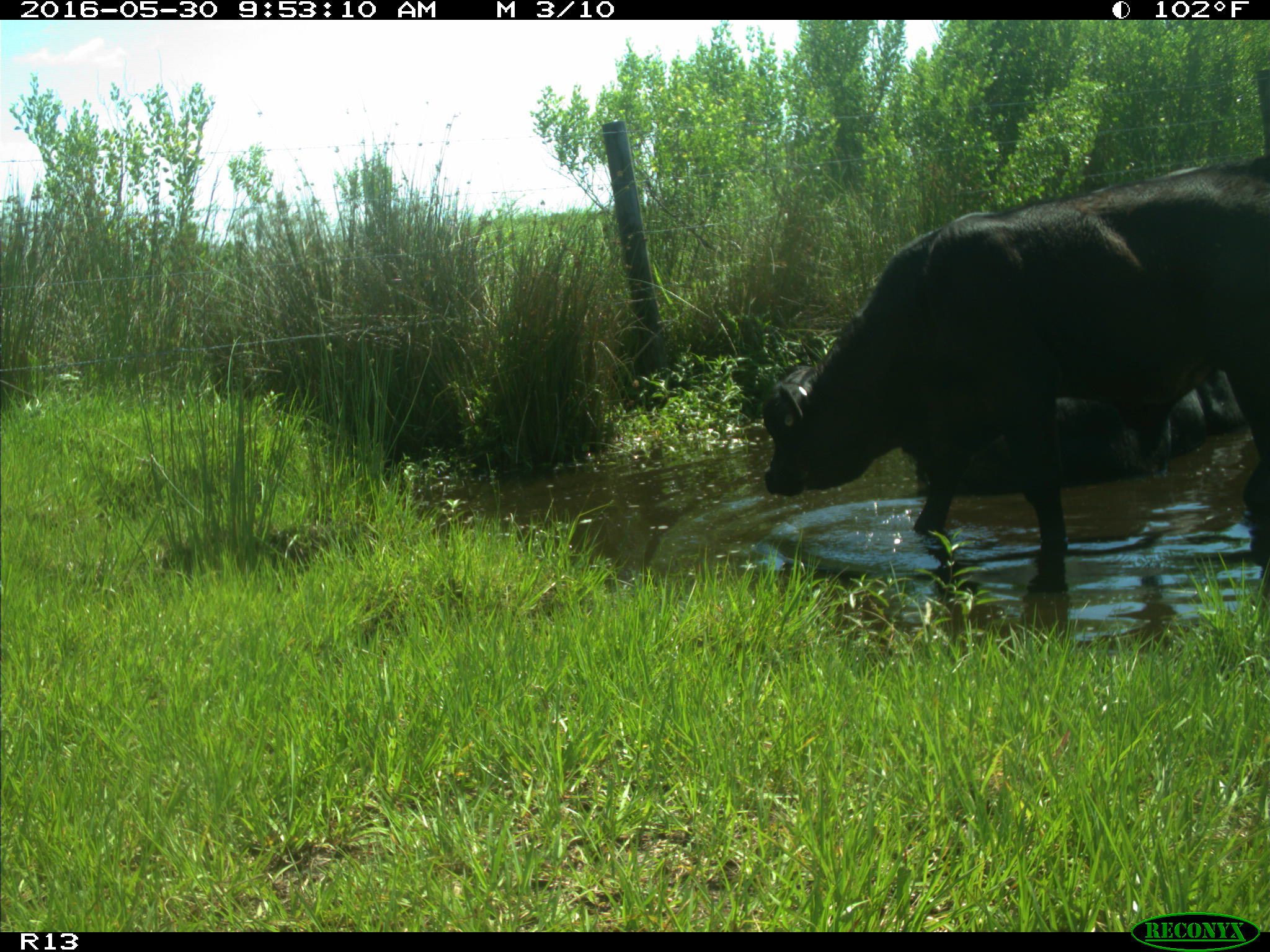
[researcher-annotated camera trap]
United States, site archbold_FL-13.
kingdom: Animalia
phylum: Chordata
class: Mammalia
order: Artiodactyla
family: Bovidae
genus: Bos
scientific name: Bos taurus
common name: domestic cow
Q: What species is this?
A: Bos taurus (domestic cow).